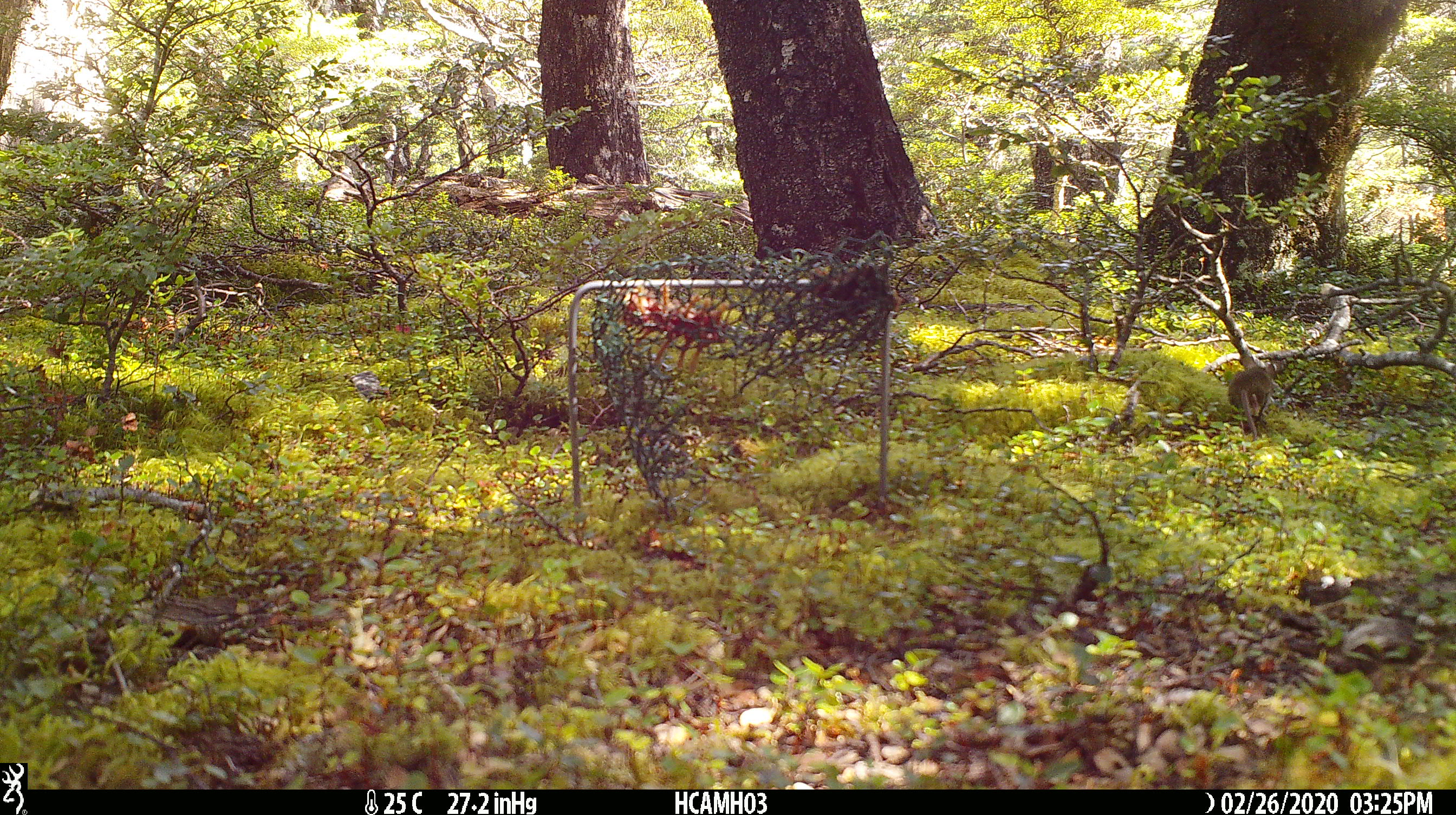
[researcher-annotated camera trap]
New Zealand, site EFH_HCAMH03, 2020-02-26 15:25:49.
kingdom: Animalia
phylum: Chordata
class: Mammalia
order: Rodentia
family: Muridae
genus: Mus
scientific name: Mus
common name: mouse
Mouse (Mus).